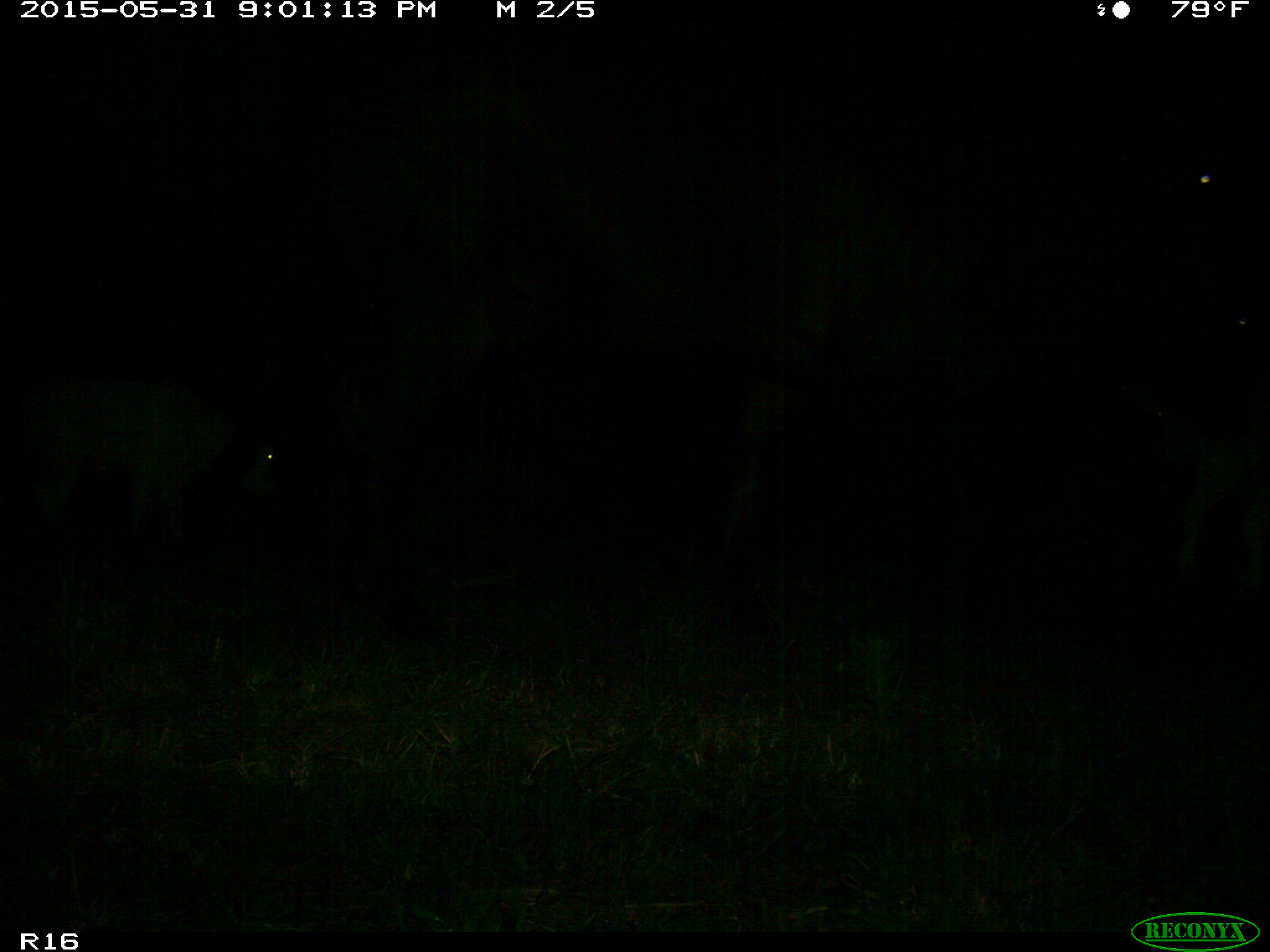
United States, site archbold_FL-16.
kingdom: Animalia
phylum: Chordata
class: Mammalia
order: Artiodactyla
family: Bovidae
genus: Bos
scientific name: Bos taurus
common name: domestic cow